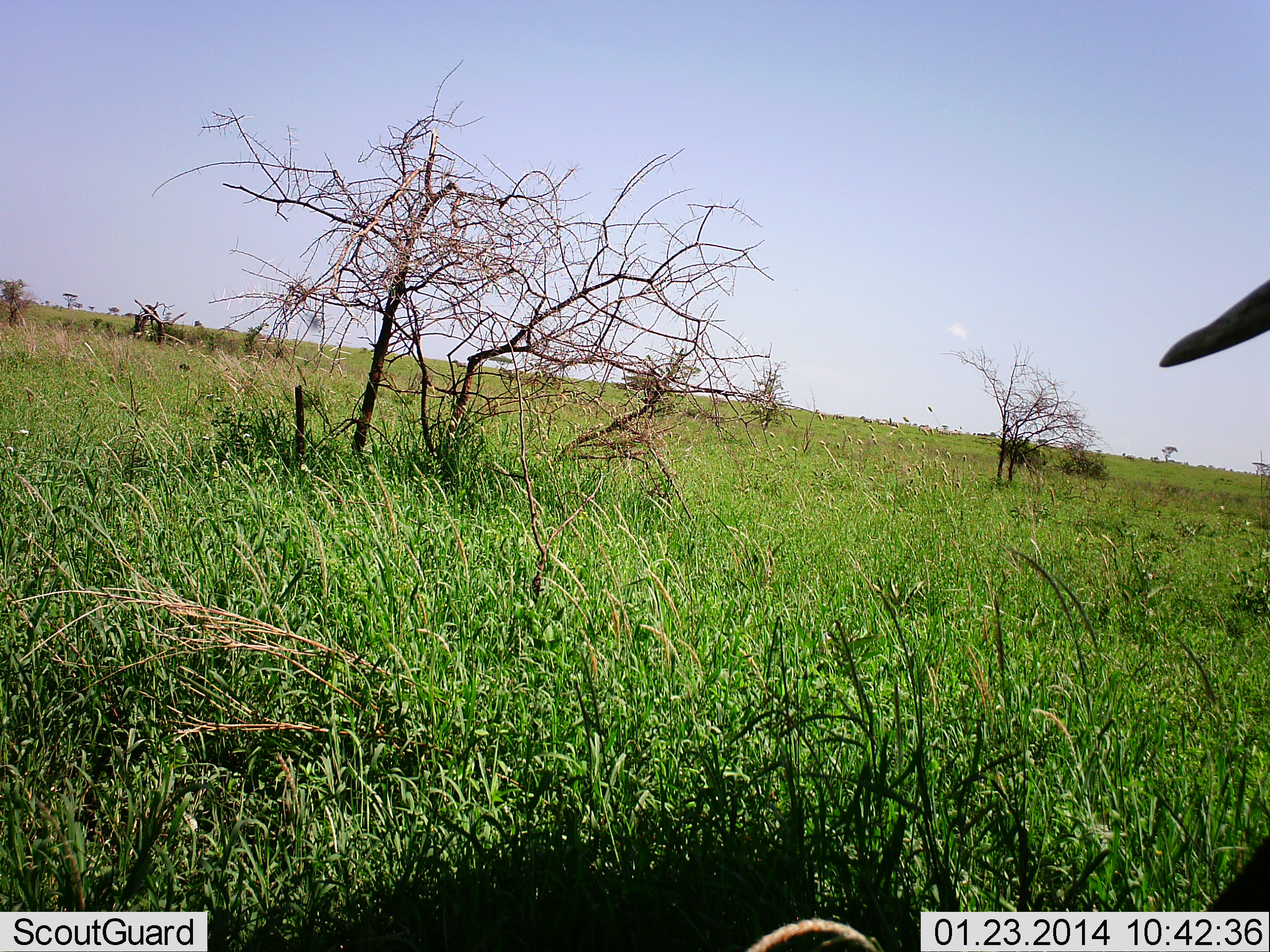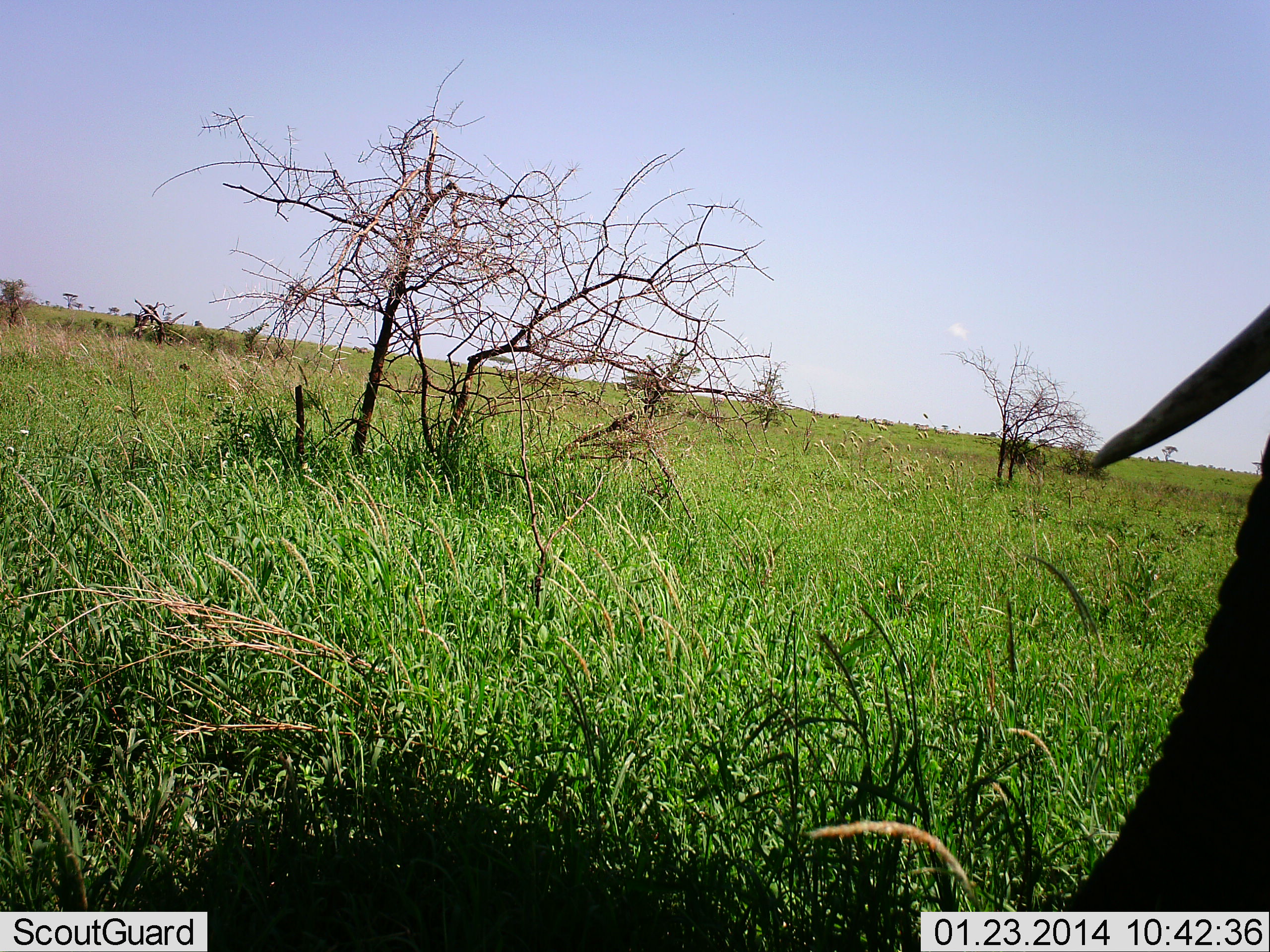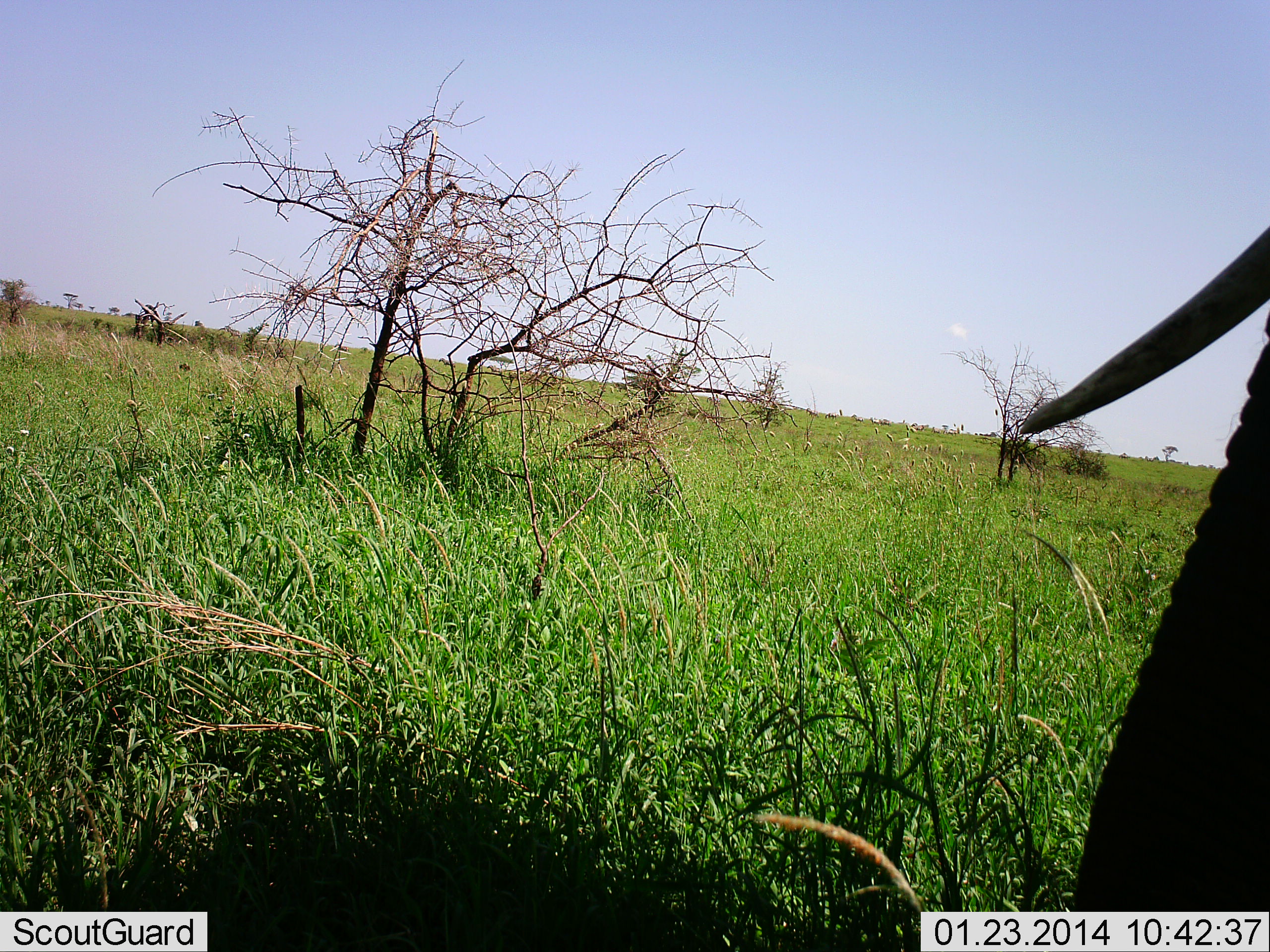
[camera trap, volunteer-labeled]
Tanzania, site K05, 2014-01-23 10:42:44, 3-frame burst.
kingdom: Animalia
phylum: Chordata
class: Mammalia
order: Proboscidea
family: Elephantidae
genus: Loxodonta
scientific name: Loxodonta africana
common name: african bush elephant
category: elephant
Elephant (african bush elephant) (Loxodonta africana), count 1. Behavior (volunteer vote fractions): standing 64%, resting 0%, moving 9%, interacting 0%. Young present (vote fraction): 0%. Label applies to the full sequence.